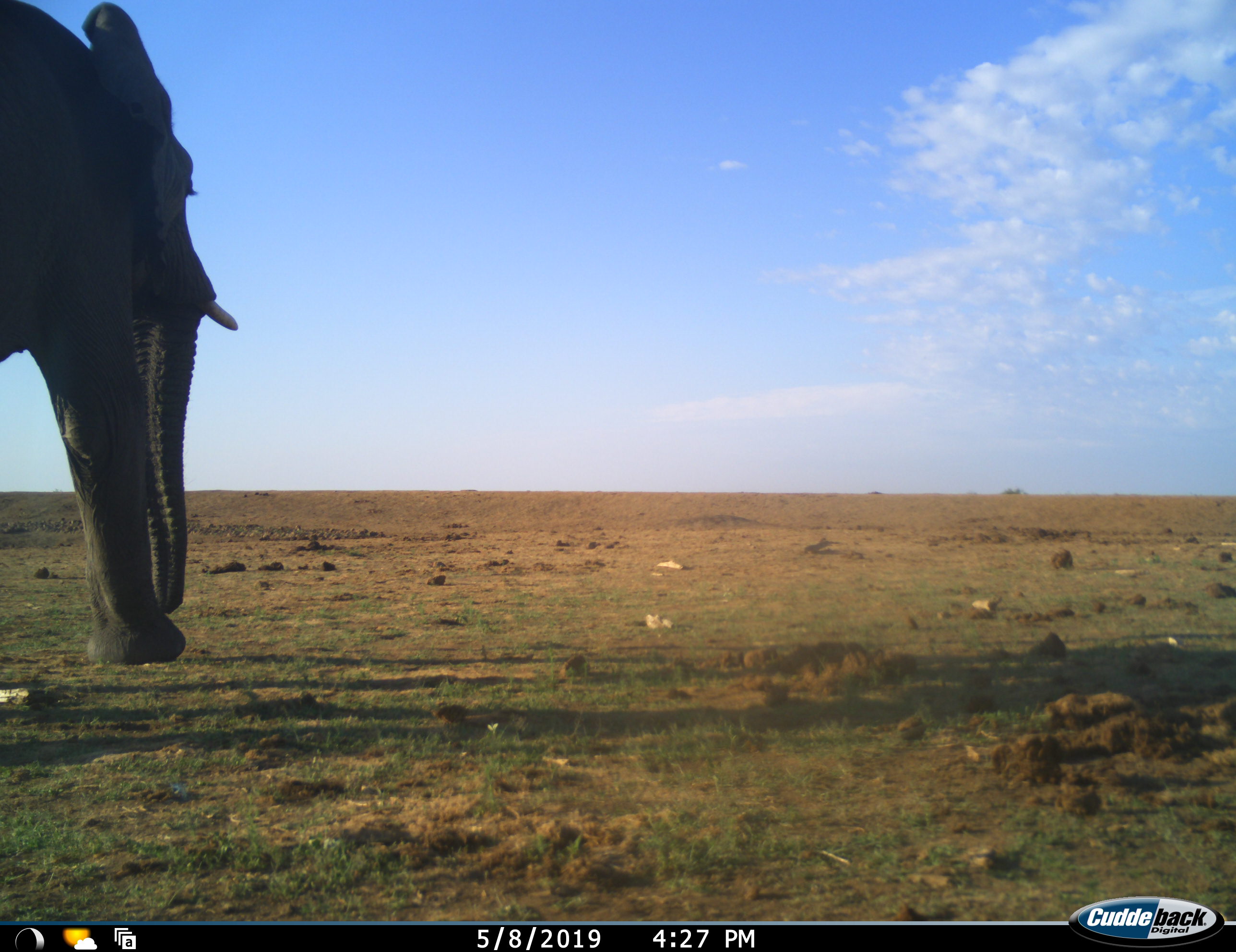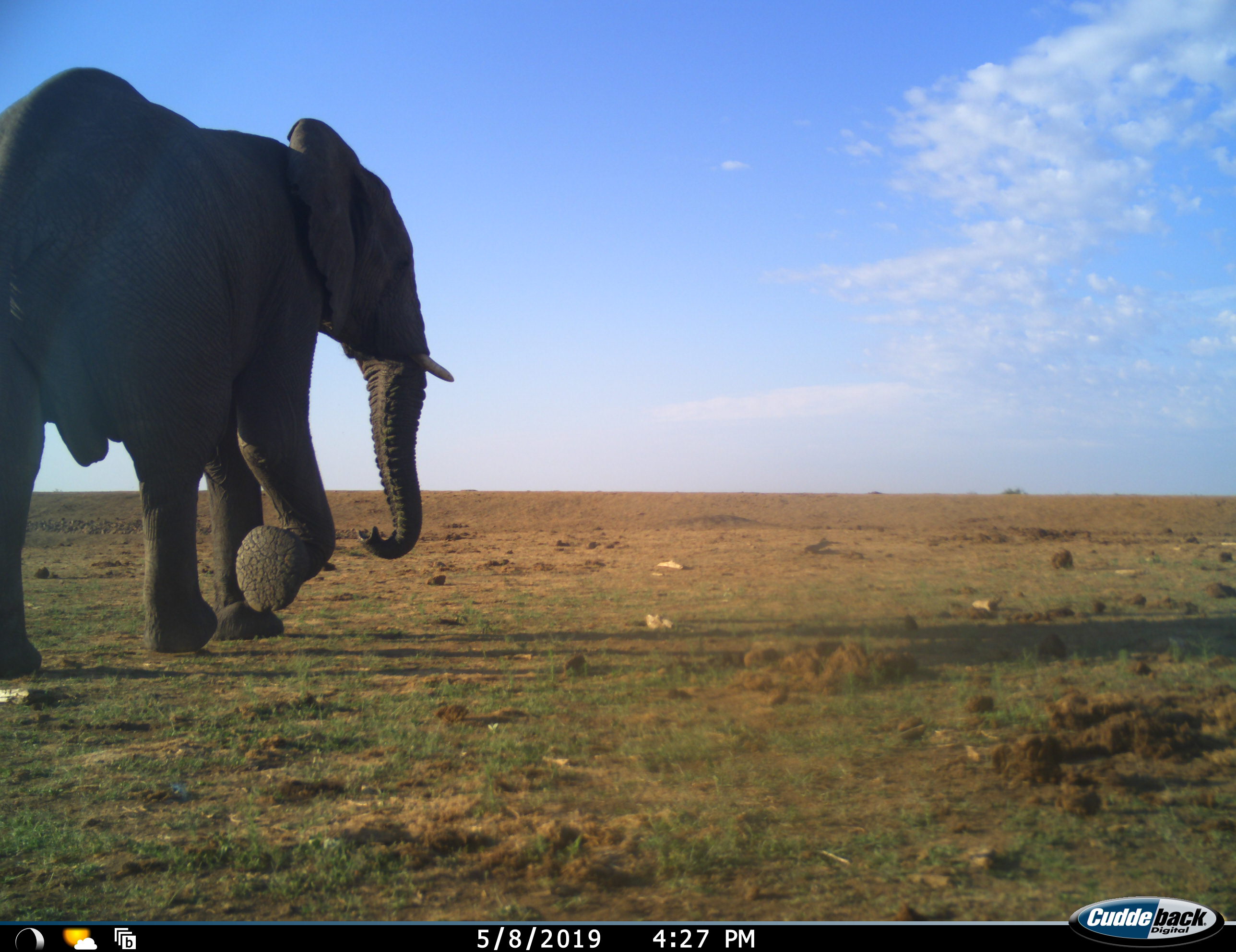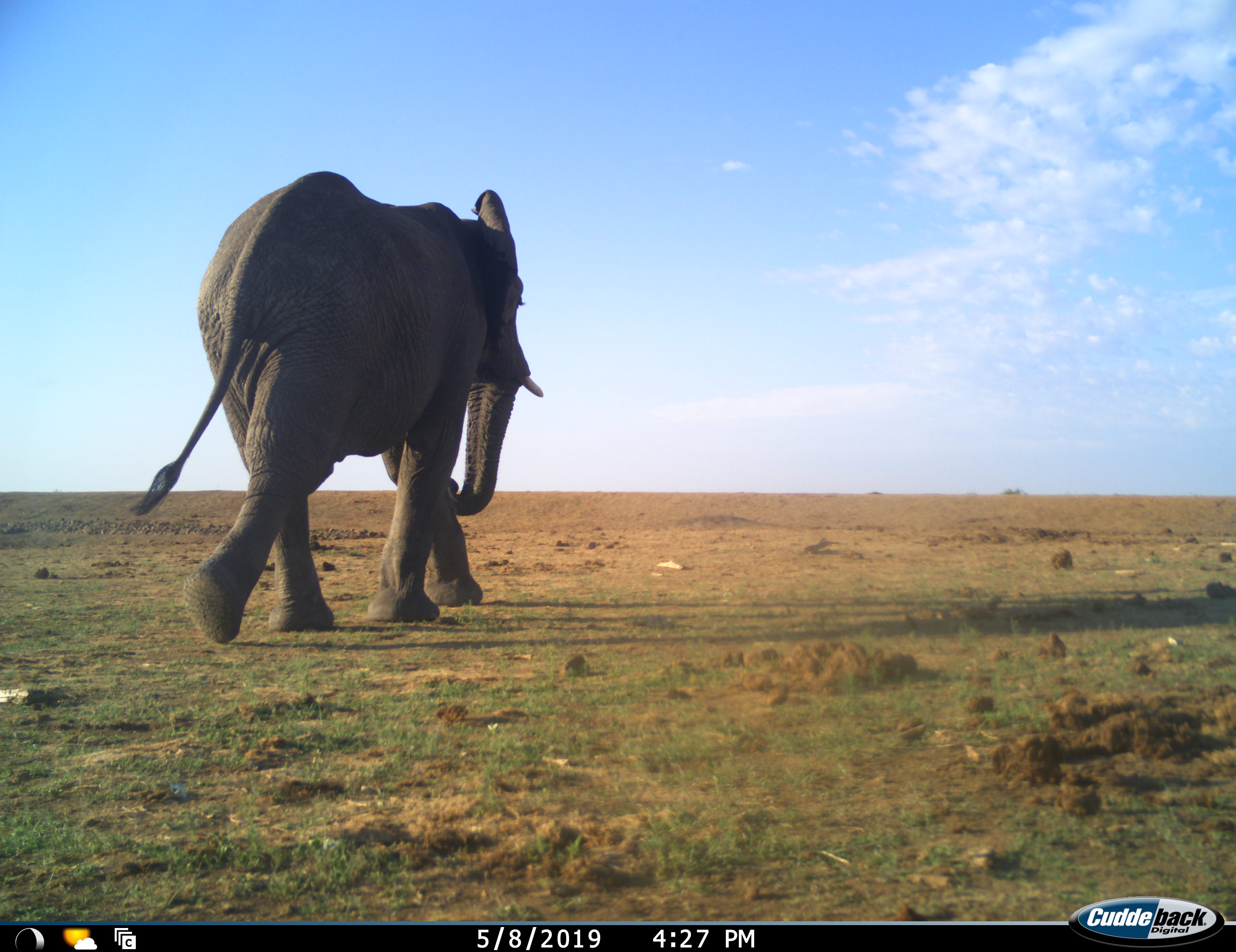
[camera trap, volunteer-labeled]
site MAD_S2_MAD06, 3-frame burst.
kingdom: Animalia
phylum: Chordata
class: Mammalia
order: Proboscidea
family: Elephantidae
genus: Loxodonta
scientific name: Loxodonta africana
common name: african bush elephant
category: elephant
Elephant (african bush elephant) (Loxodonta africana), count 1. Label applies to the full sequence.